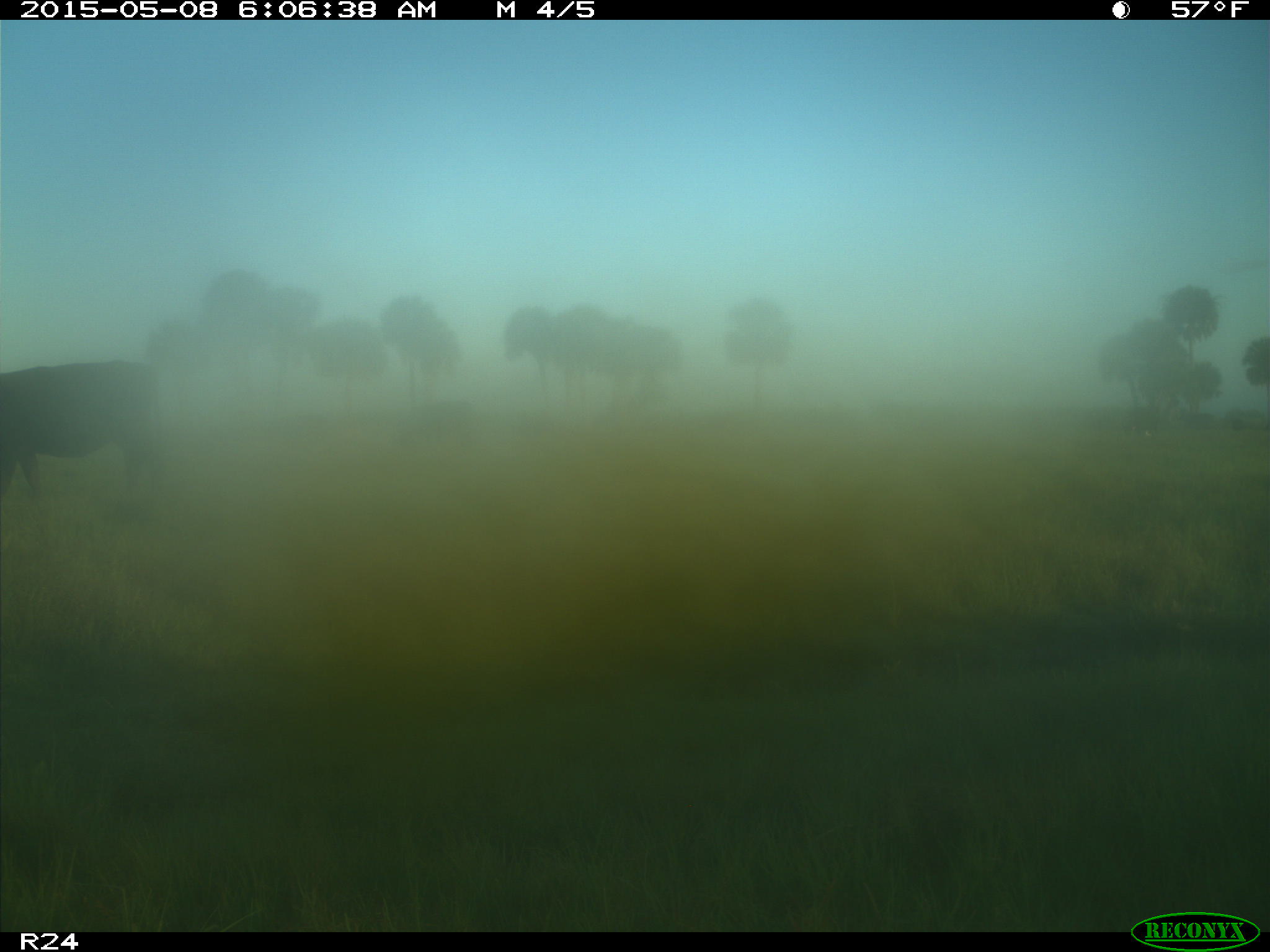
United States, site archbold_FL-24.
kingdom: Animalia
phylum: Chordata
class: Mammalia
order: Artiodactyla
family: Bovidae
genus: Bos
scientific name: Bos taurus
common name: domestic cow